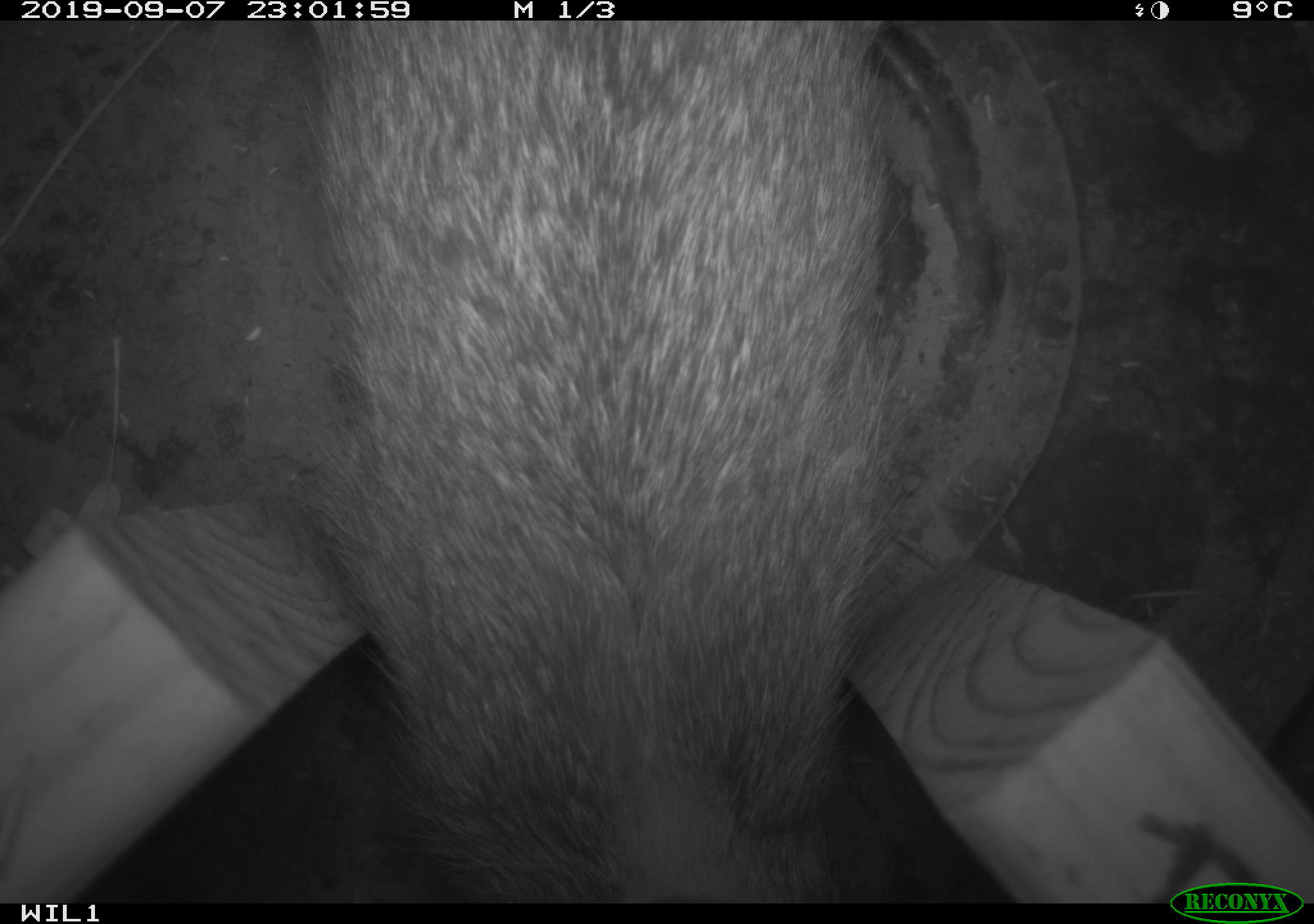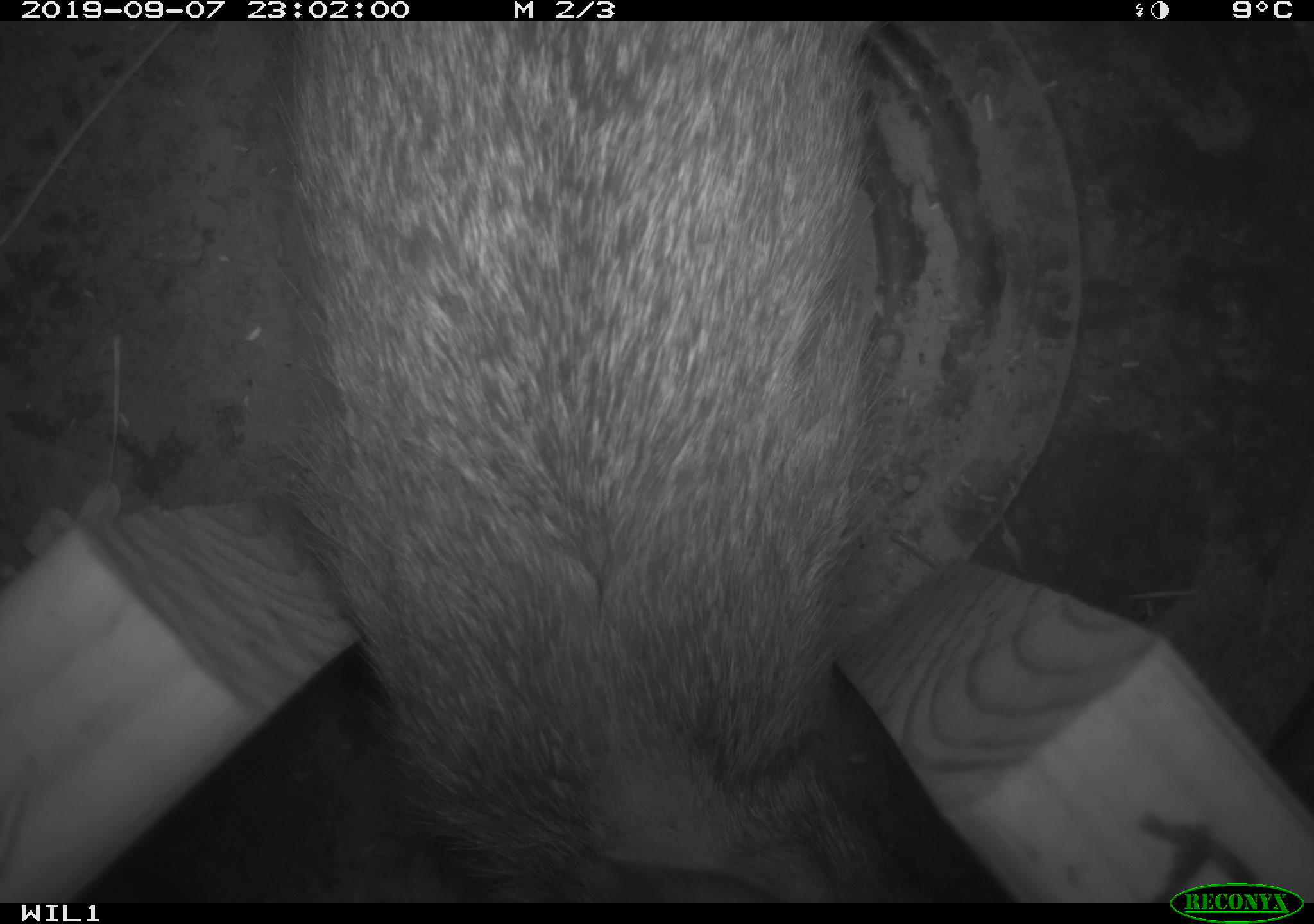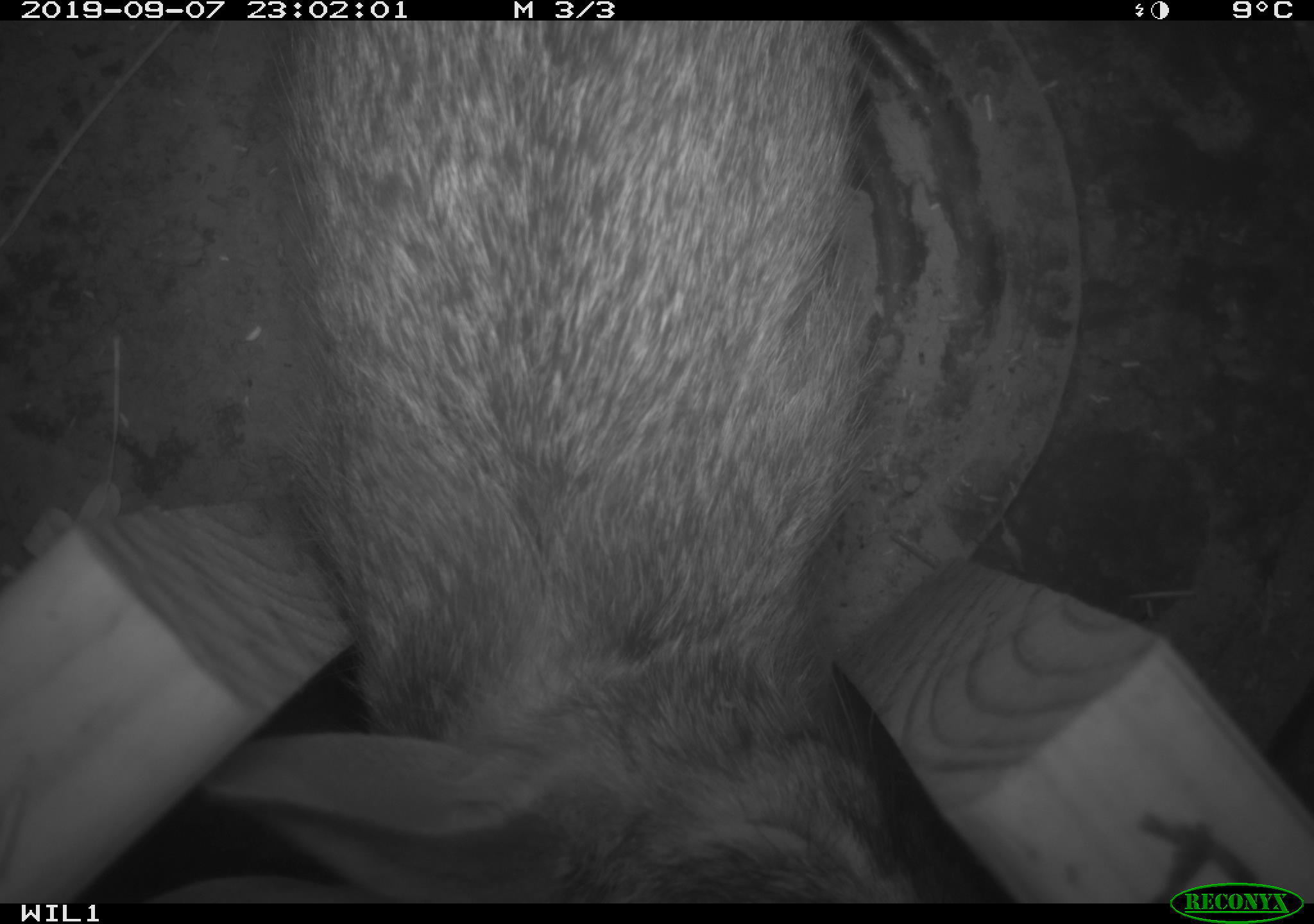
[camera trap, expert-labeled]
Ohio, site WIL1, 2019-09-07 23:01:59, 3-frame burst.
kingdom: Animalia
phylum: Chordata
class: Mammalia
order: Lagomorpha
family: Leporidae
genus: Sylvilagus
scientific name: Sylvilagus floridanus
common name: eastern cottontail